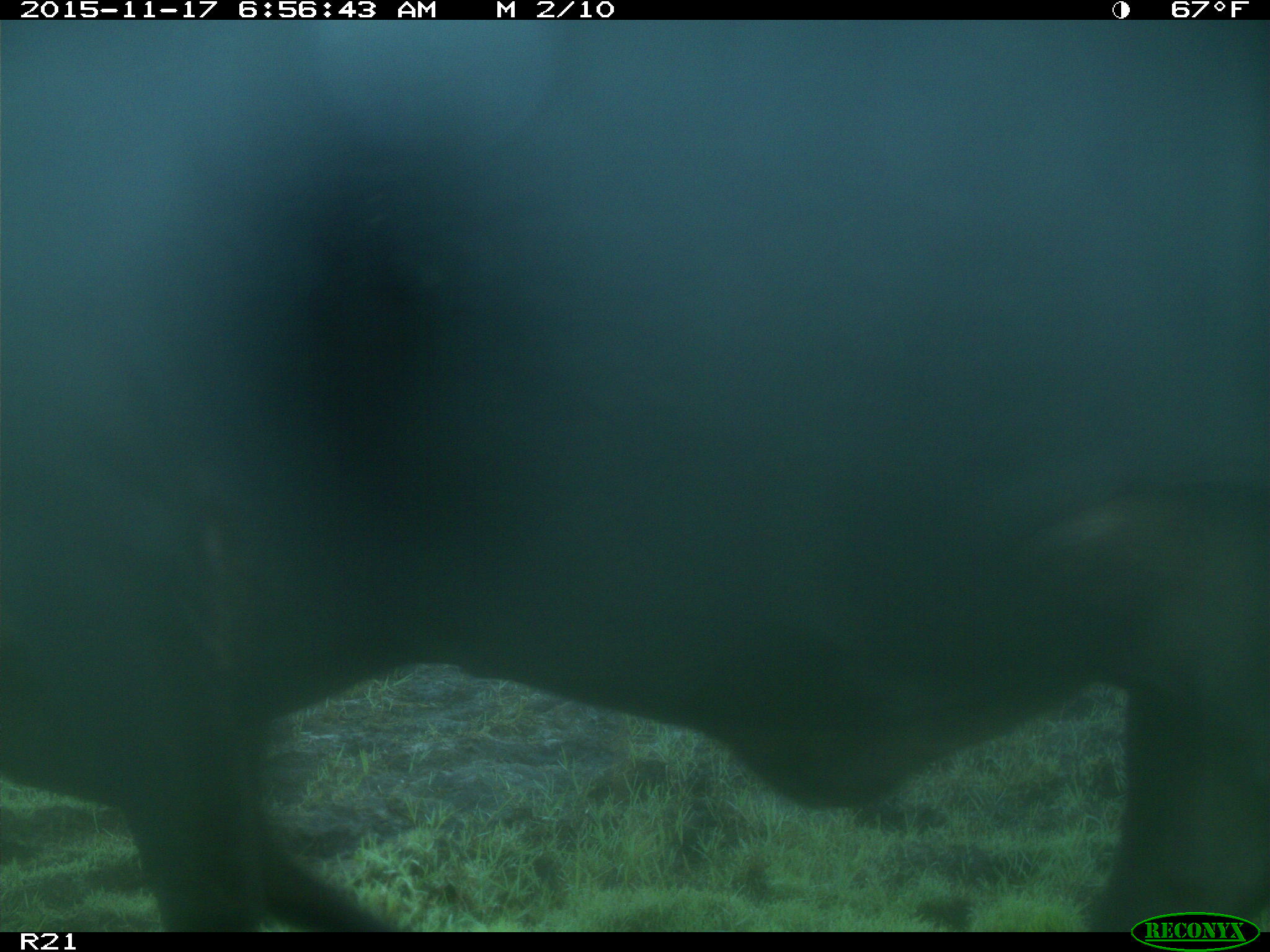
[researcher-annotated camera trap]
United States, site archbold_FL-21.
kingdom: Animalia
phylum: Chordata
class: Mammalia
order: Artiodactyla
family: Bovidae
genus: Bos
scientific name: Bos taurus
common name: domestic cow